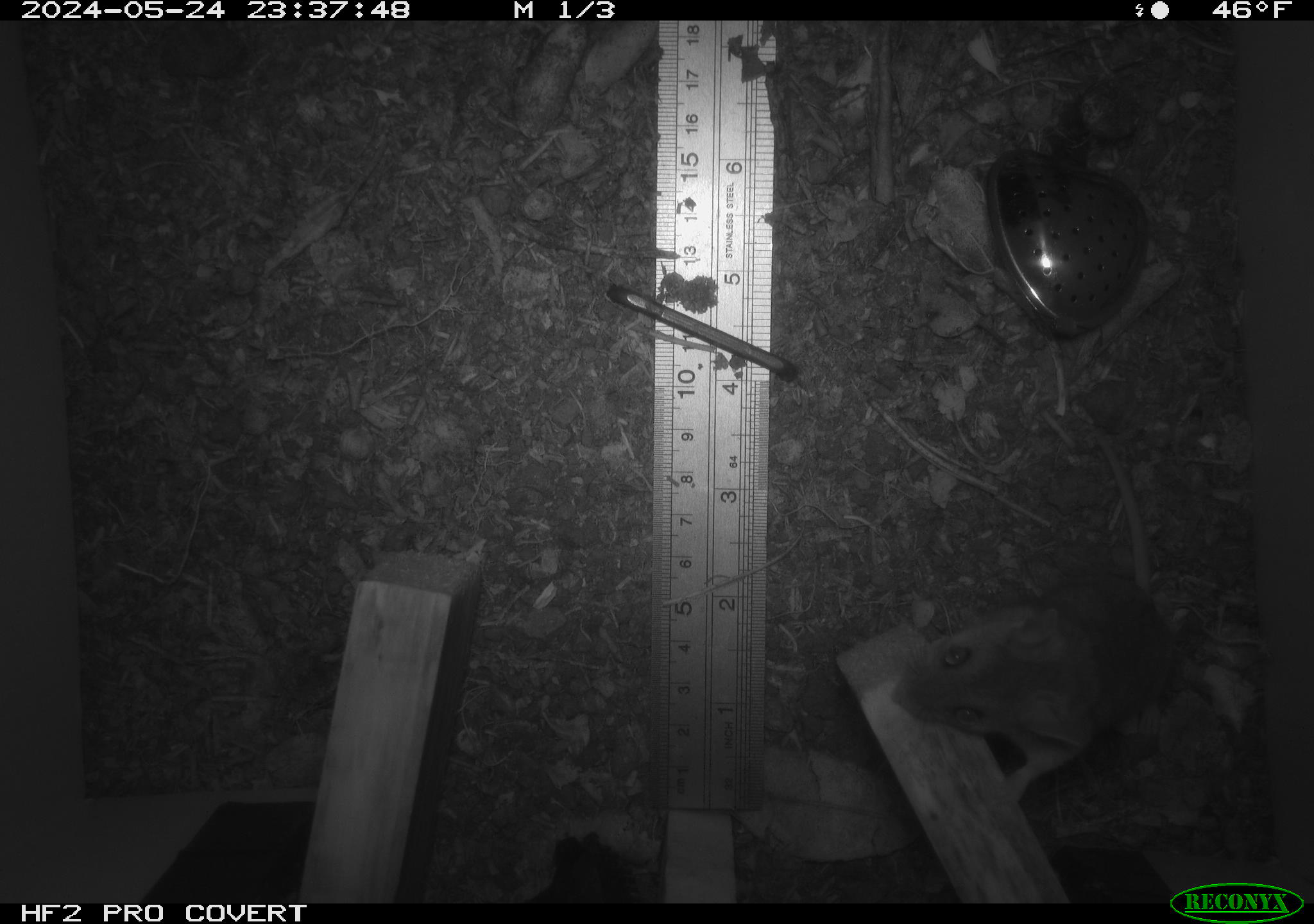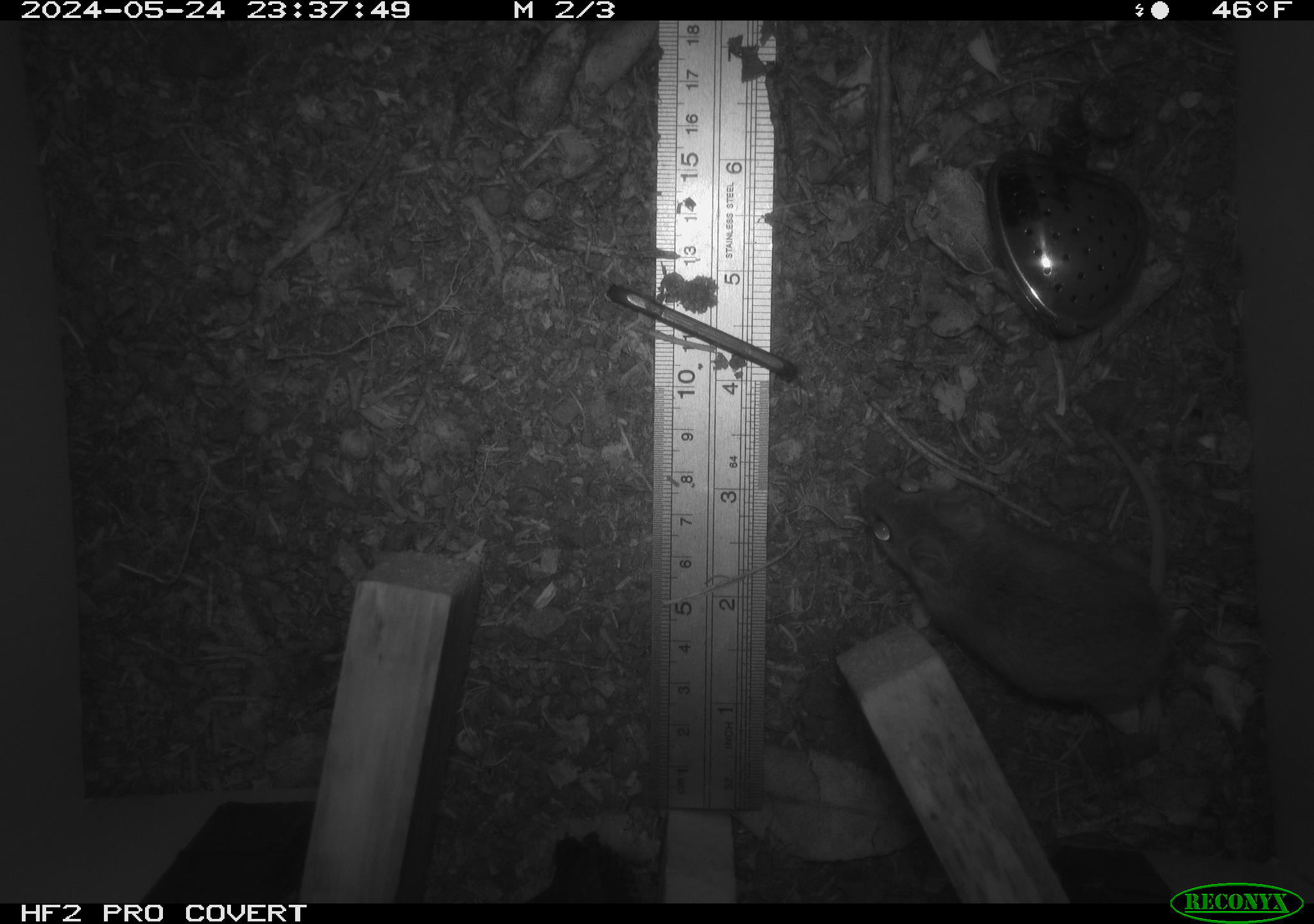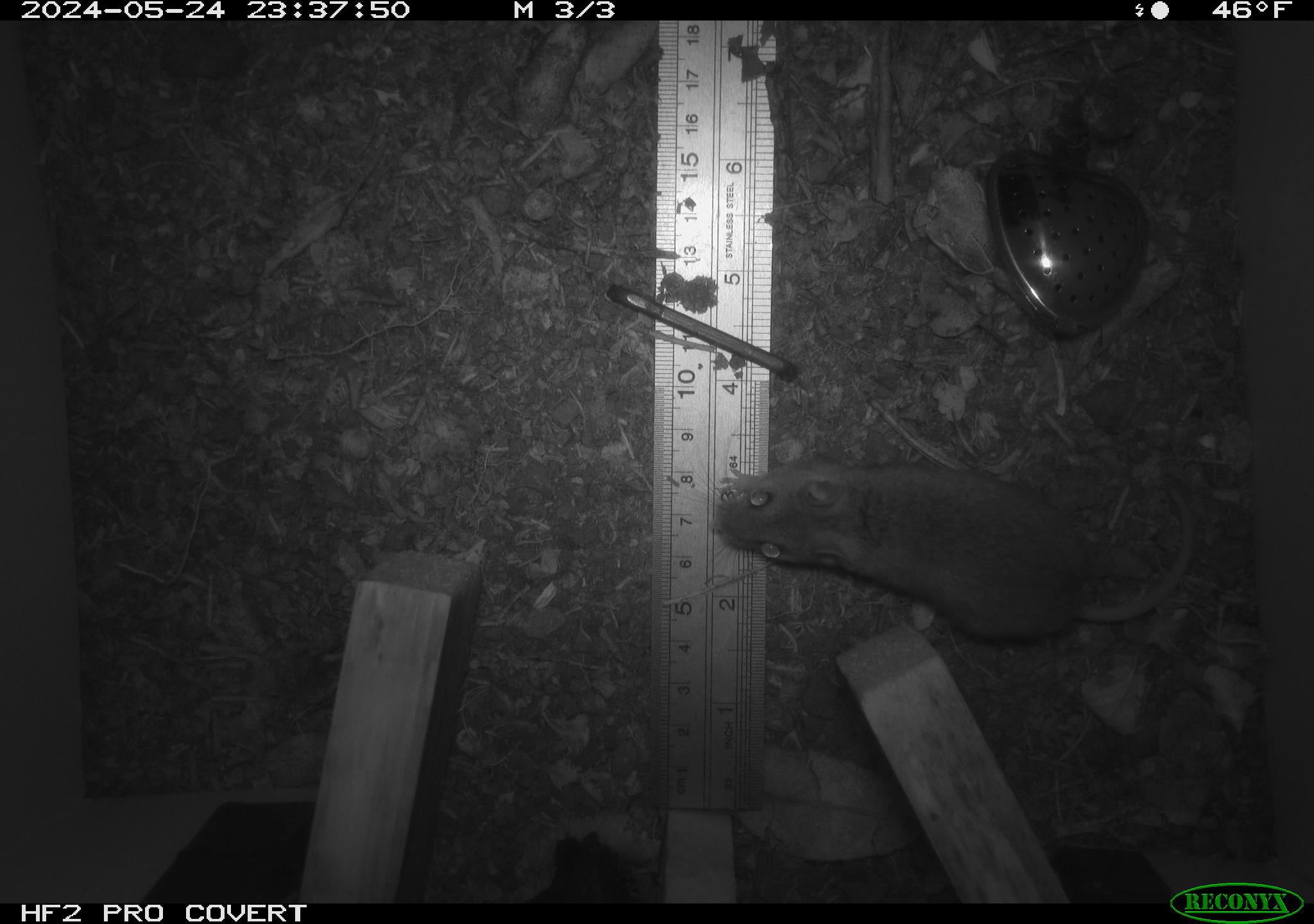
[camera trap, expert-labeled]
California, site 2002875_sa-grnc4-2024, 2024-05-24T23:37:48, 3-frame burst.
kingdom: Animalia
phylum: Chordata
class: Mammalia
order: Rodentia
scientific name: Rodentia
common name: rodent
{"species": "rodent (Rodentia)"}